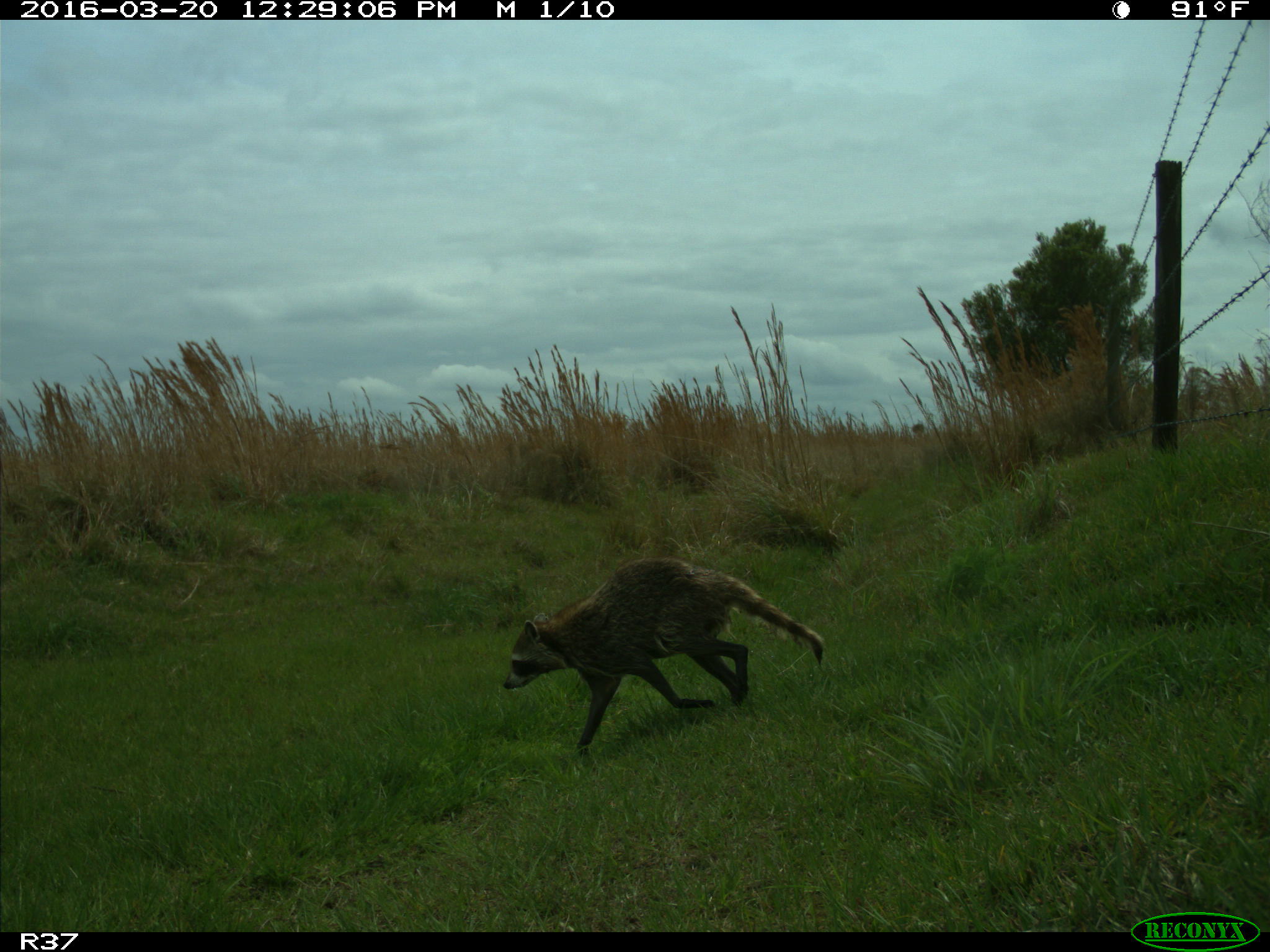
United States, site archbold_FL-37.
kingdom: Animalia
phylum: Chordata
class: Mammalia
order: Carnivora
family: Procyonidae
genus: Procyon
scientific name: Procyon lotor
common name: common raccoon